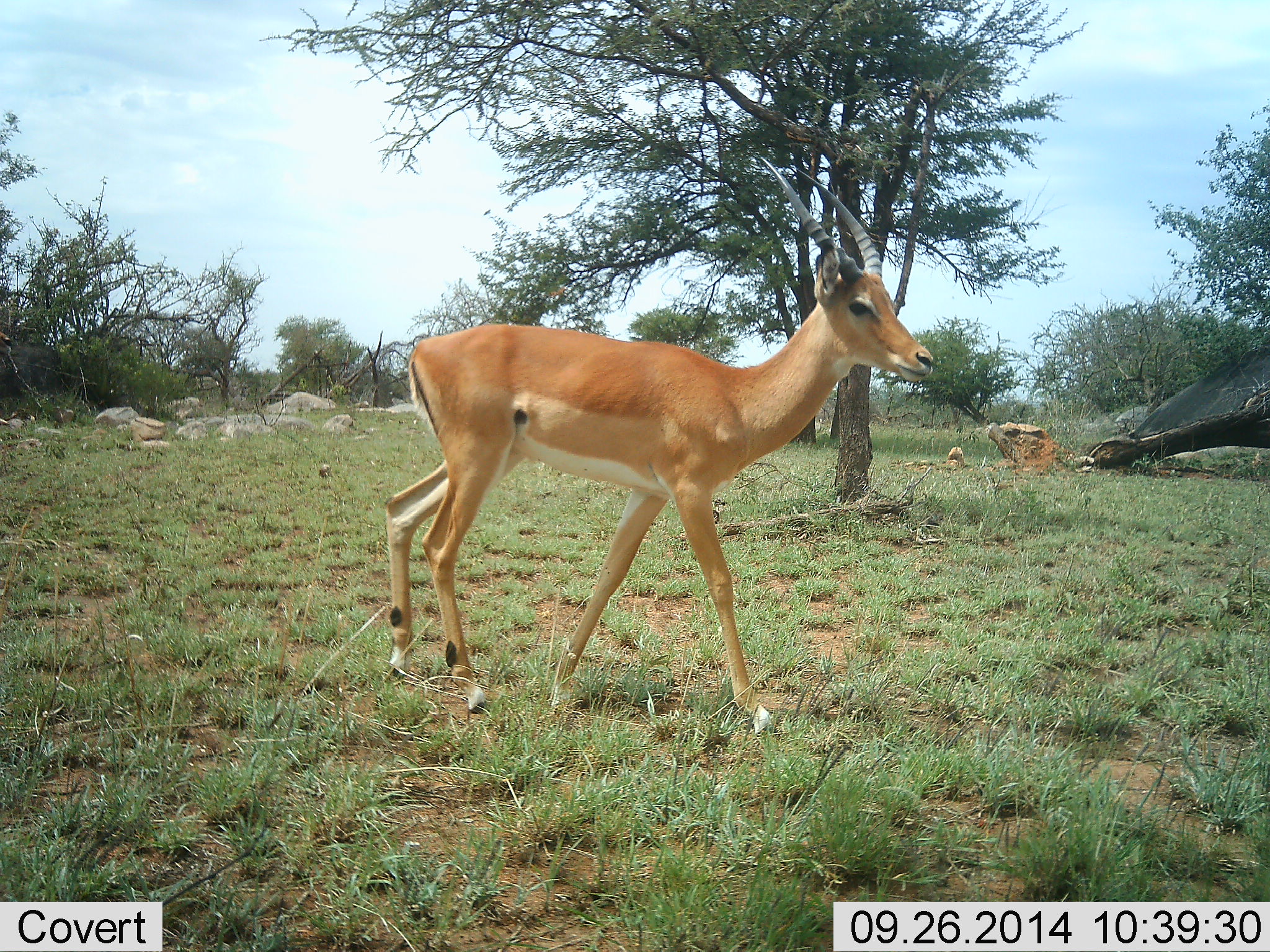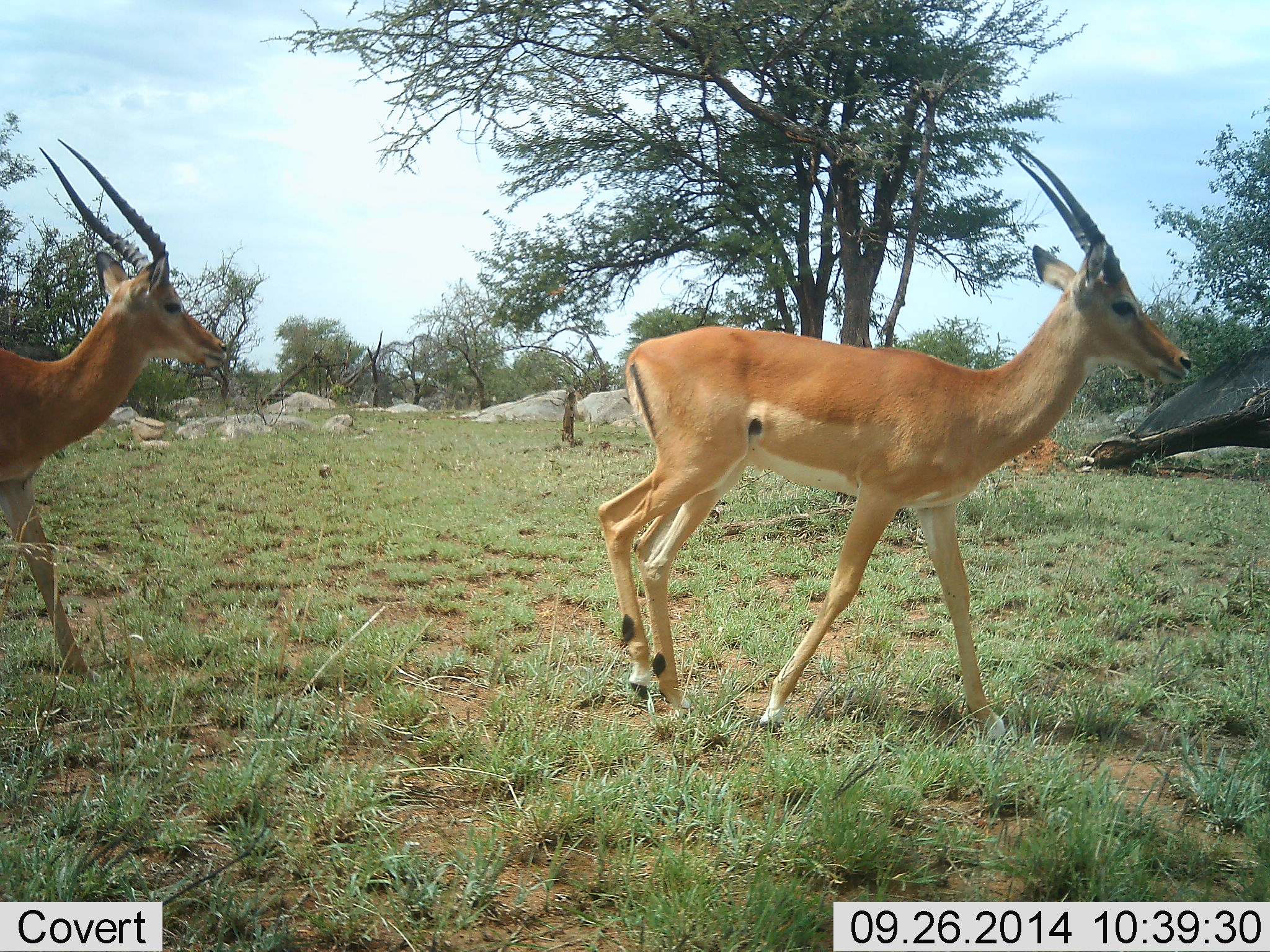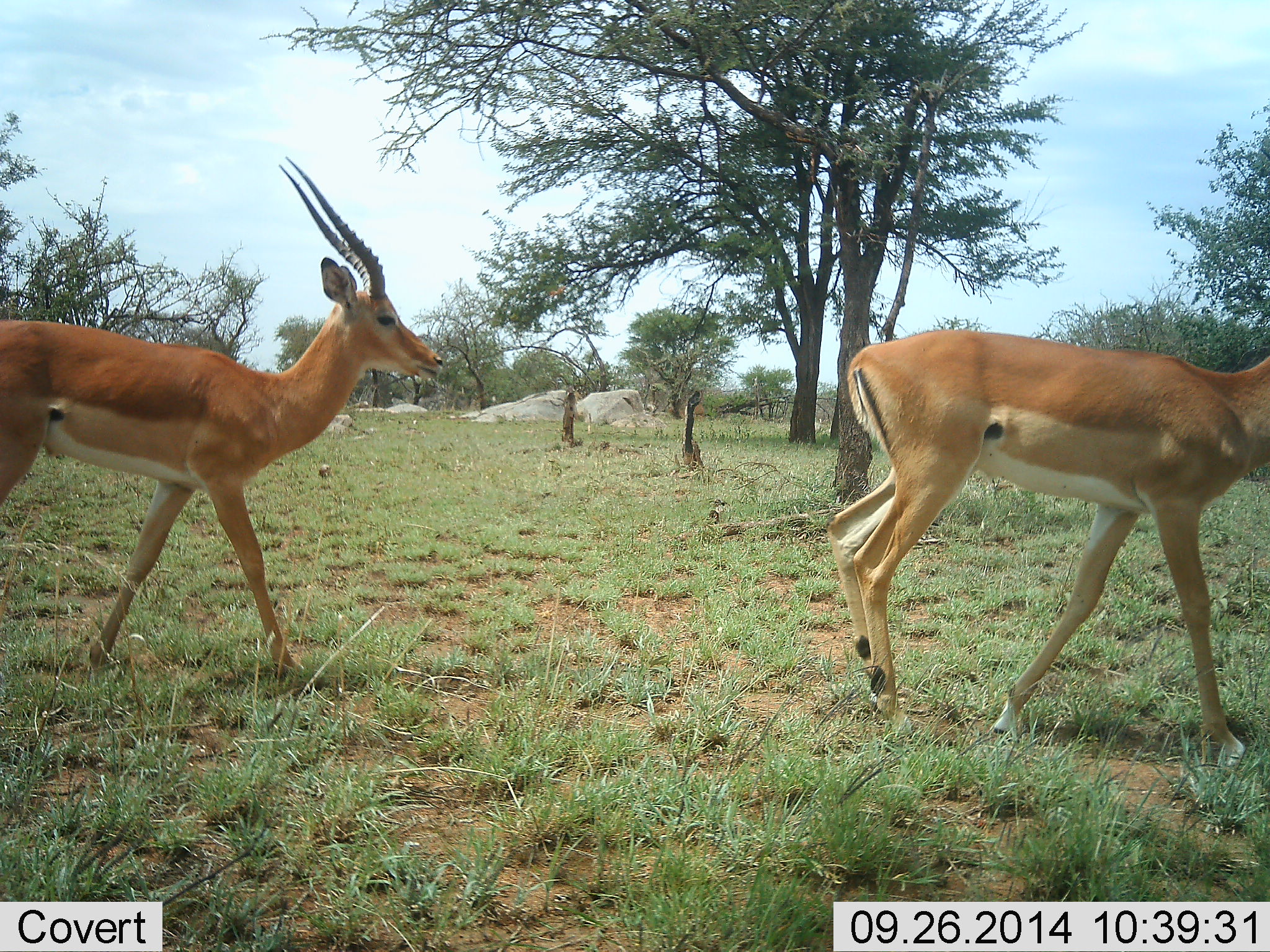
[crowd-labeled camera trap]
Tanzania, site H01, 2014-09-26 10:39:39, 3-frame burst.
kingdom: Animalia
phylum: Chordata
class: Mammalia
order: Artiodactyla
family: Bovidae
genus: Aepyceros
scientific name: Aepyceros melampus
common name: impala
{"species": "impala (Aepyceros melampus)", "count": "2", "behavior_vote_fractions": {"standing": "0%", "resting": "0%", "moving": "100%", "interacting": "0%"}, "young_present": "0%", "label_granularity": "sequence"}